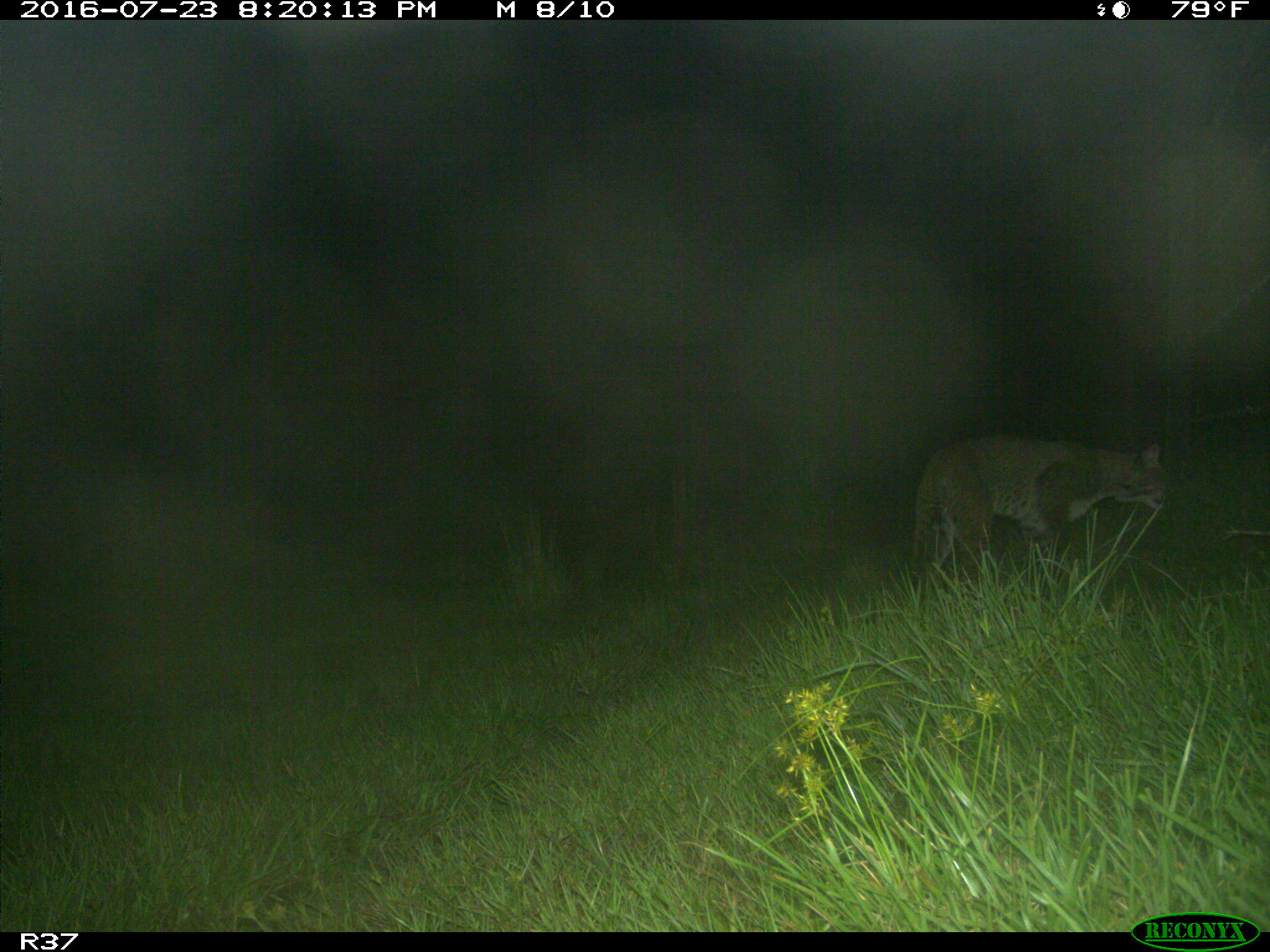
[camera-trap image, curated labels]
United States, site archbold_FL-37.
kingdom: Animalia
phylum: Chordata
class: Mammalia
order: Carnivora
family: Felidae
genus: Lynx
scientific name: Lynx rufus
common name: bobcat